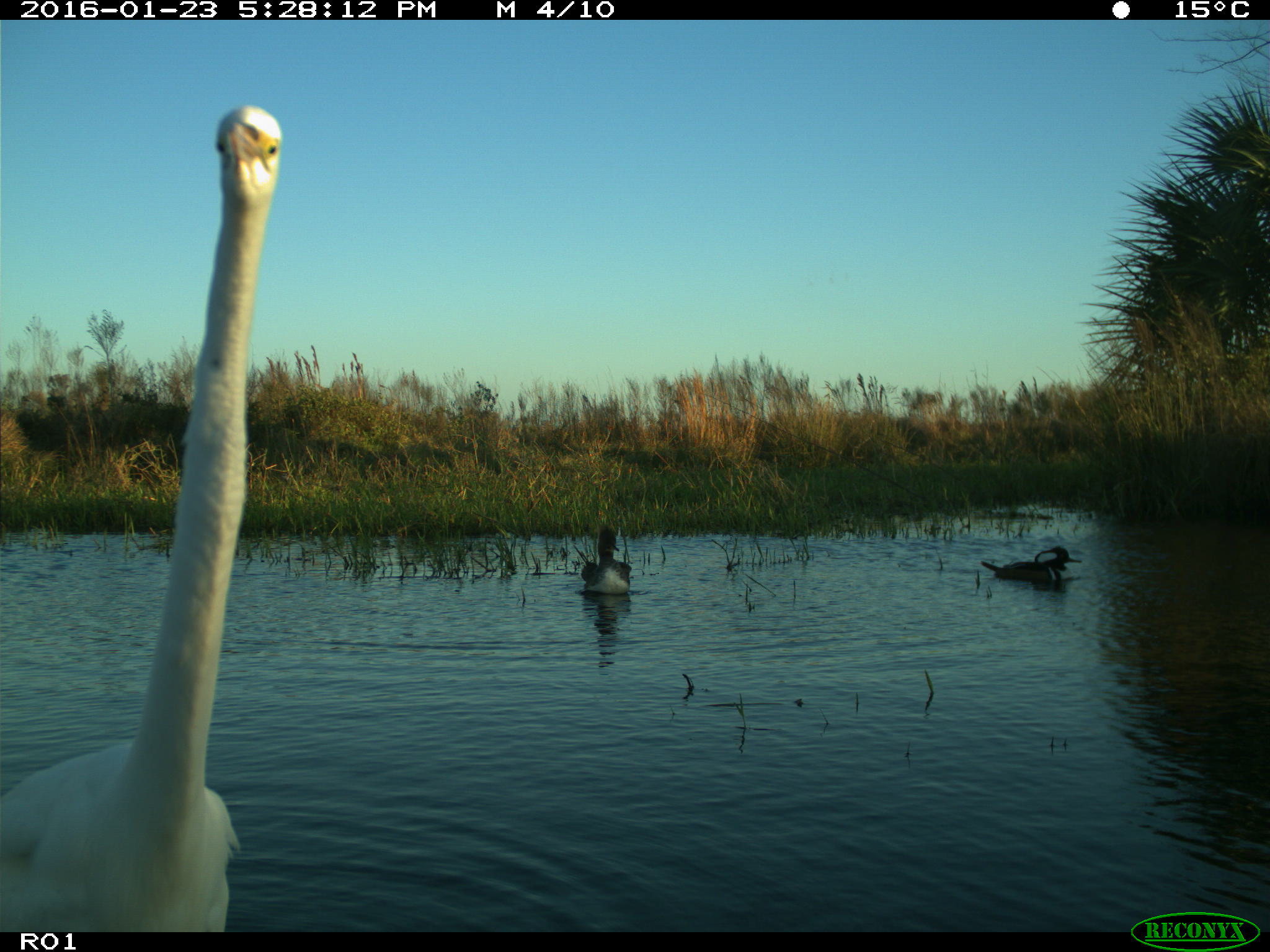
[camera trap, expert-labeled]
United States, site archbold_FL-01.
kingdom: Animalia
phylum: Chordata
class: Aves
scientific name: Aves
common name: birds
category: unidentified bird